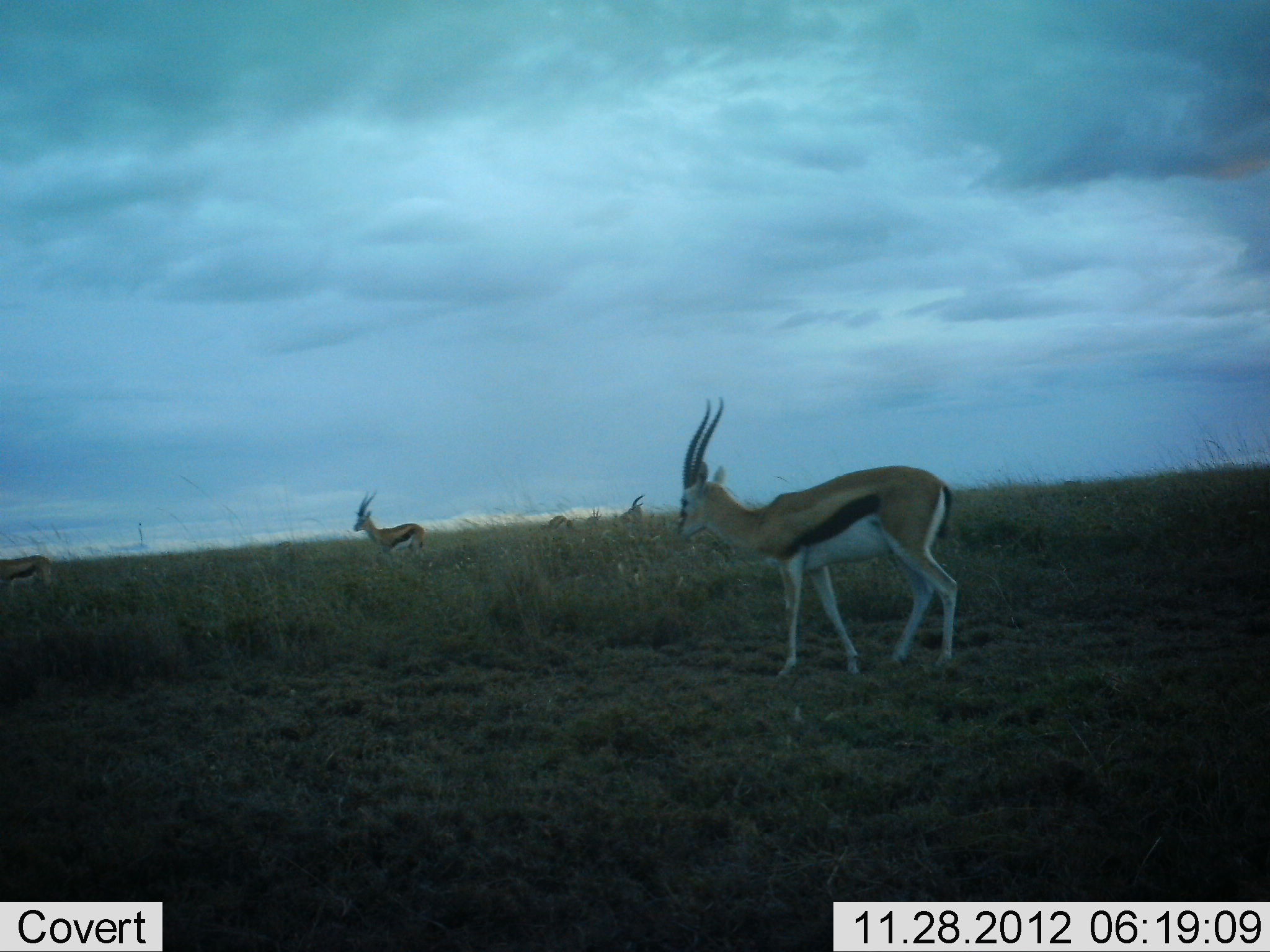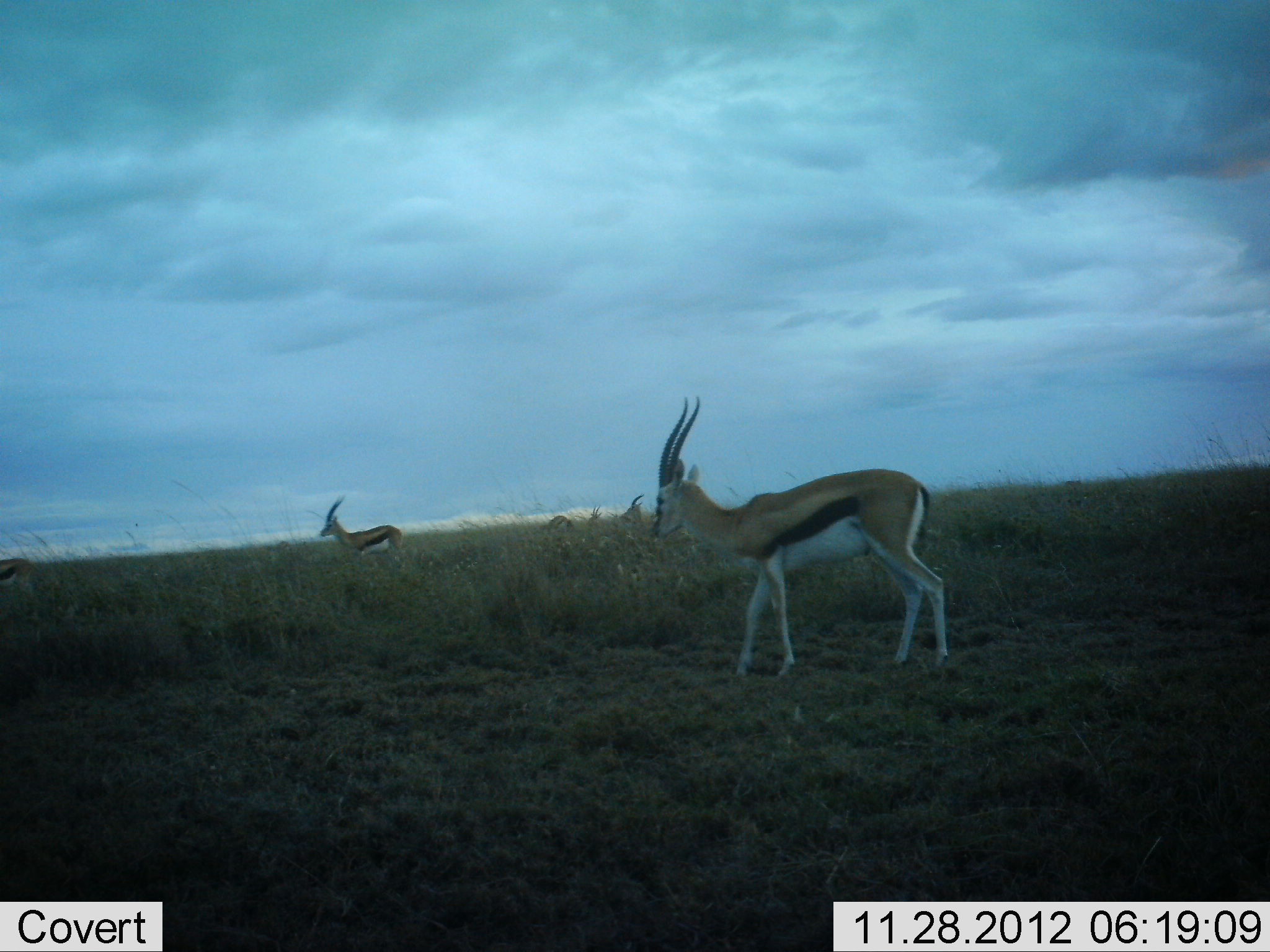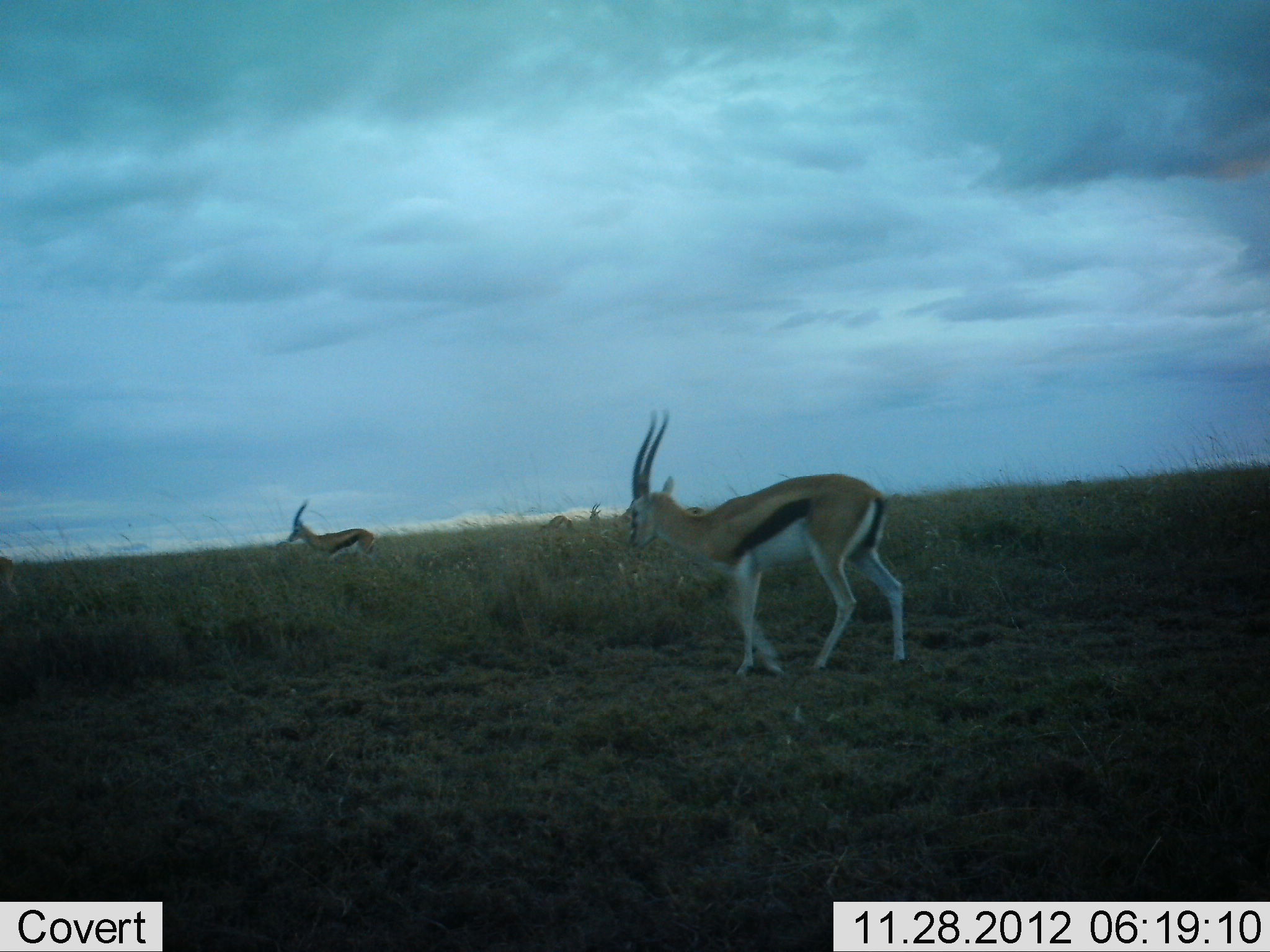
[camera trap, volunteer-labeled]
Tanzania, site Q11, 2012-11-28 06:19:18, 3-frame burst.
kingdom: Animalia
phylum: Chordata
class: Mammalia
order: Artiodactyla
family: Bovidae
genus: Eudorcas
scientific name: Eudorcas thomsonii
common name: thomson's gazelle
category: gazellethomsons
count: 4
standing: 30%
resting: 0%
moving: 80%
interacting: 0%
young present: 0%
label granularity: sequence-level